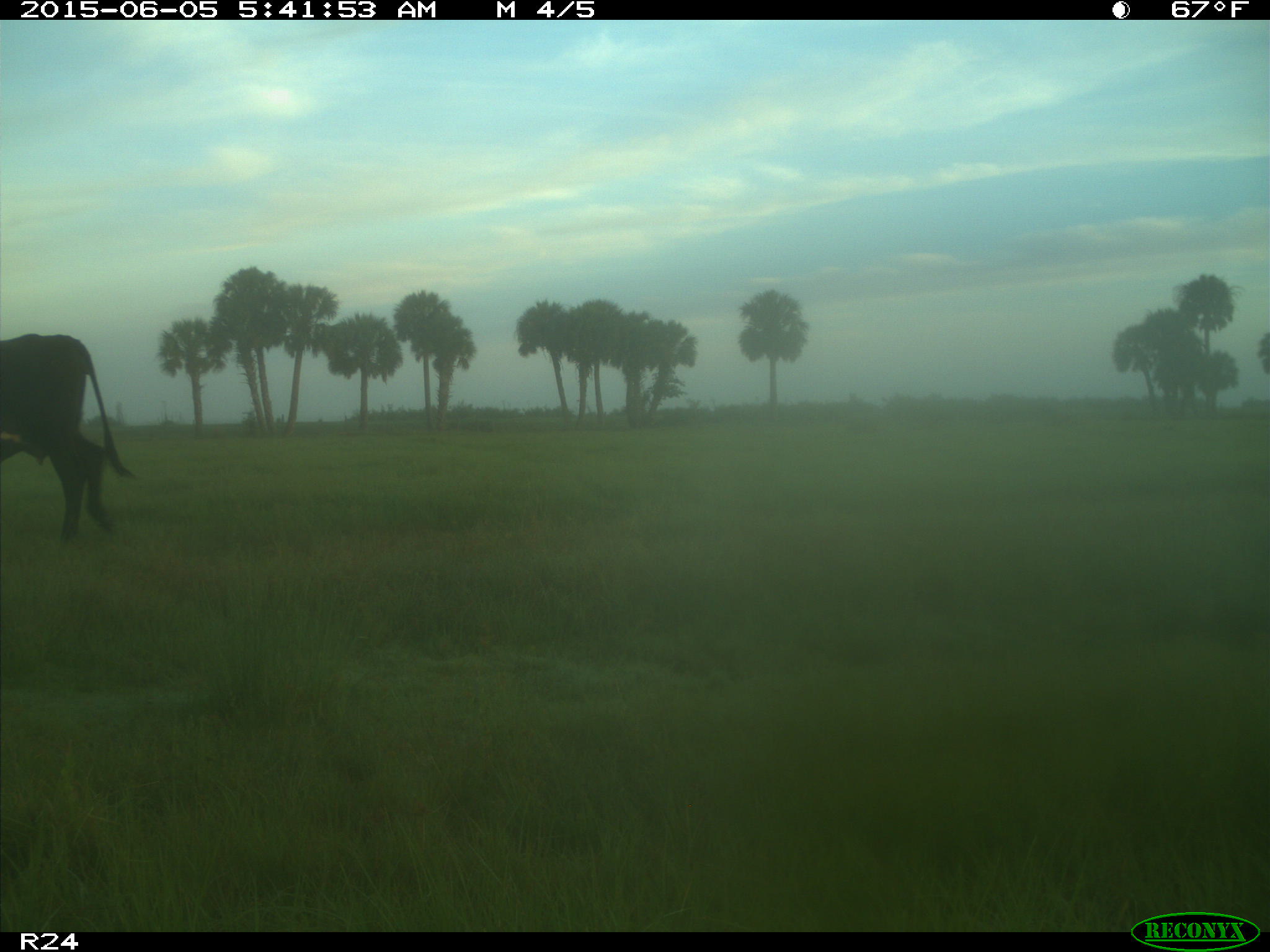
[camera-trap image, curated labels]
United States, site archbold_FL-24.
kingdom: Animalia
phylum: Chordata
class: Mammalia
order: Artiodactyla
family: Bovidae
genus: Bos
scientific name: Bos taurus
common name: domestic cow